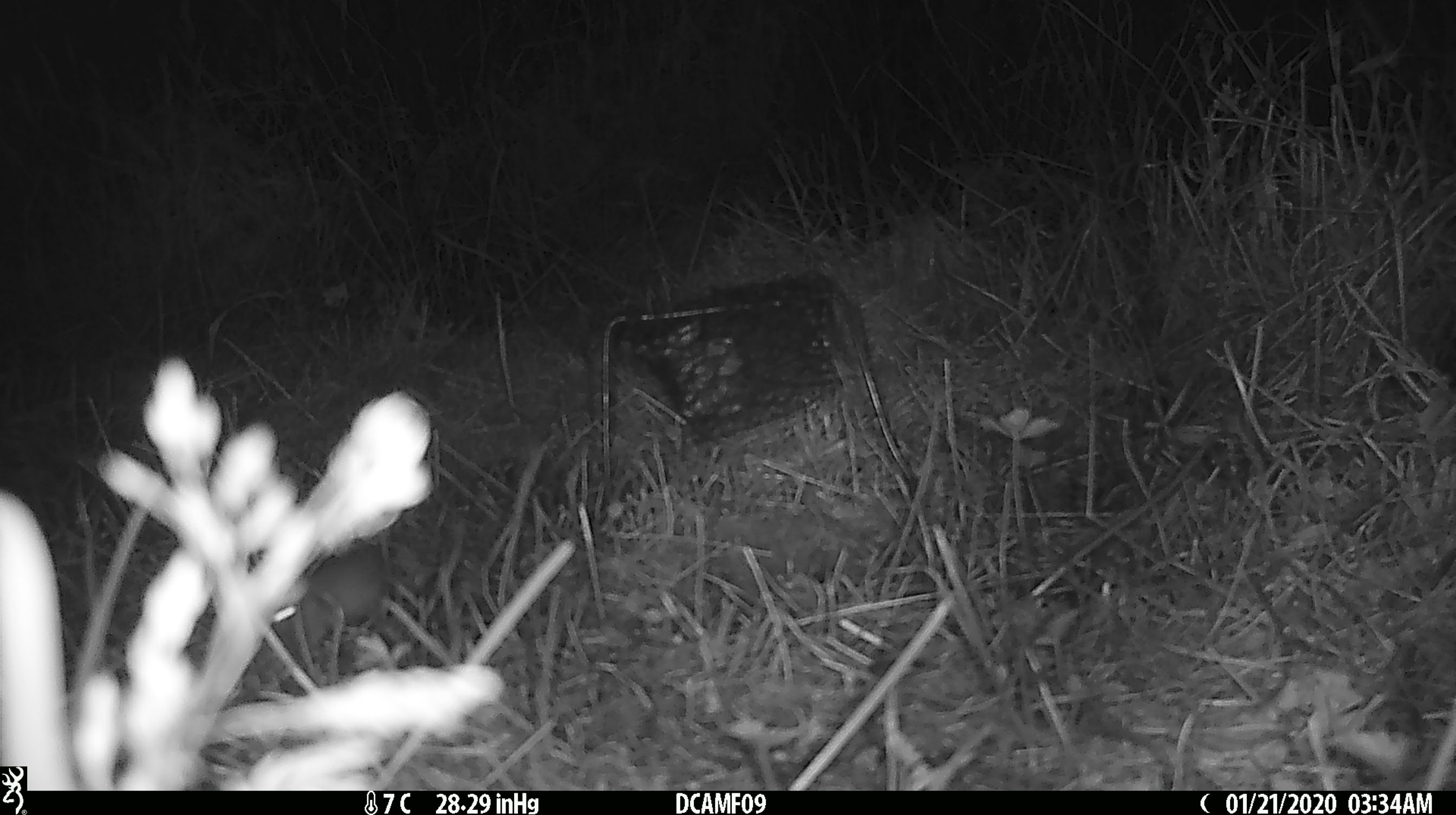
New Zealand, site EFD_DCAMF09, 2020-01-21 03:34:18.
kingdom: Animalia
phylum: Chordata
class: Mammalia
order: Rodentia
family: Muridae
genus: Mus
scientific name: Mus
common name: mouse